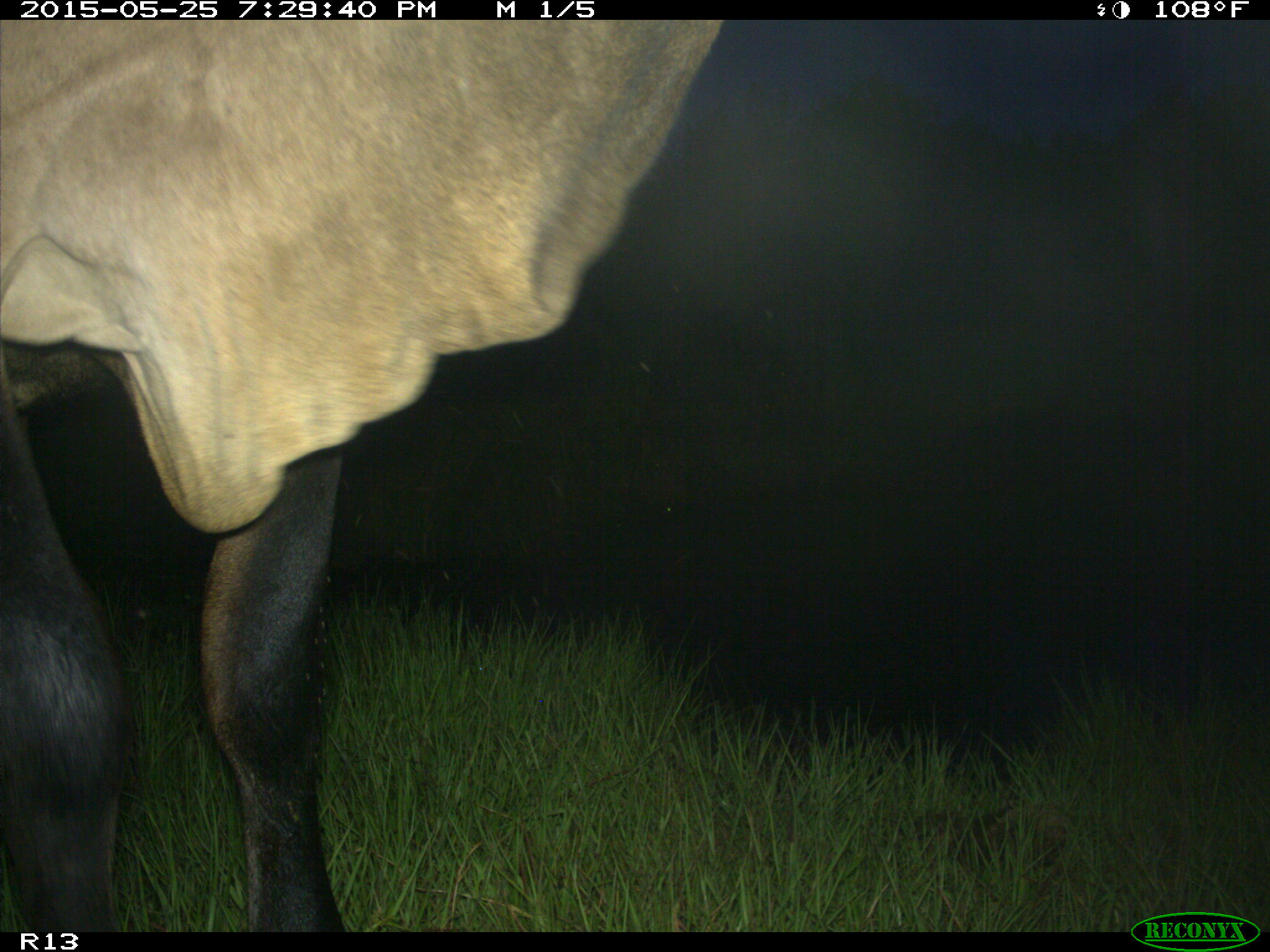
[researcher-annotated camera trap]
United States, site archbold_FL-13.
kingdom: Animalia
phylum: Chordata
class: Mammalia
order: Artiodactyla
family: Bovidae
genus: Bos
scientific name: Bos taurus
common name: domestic cow